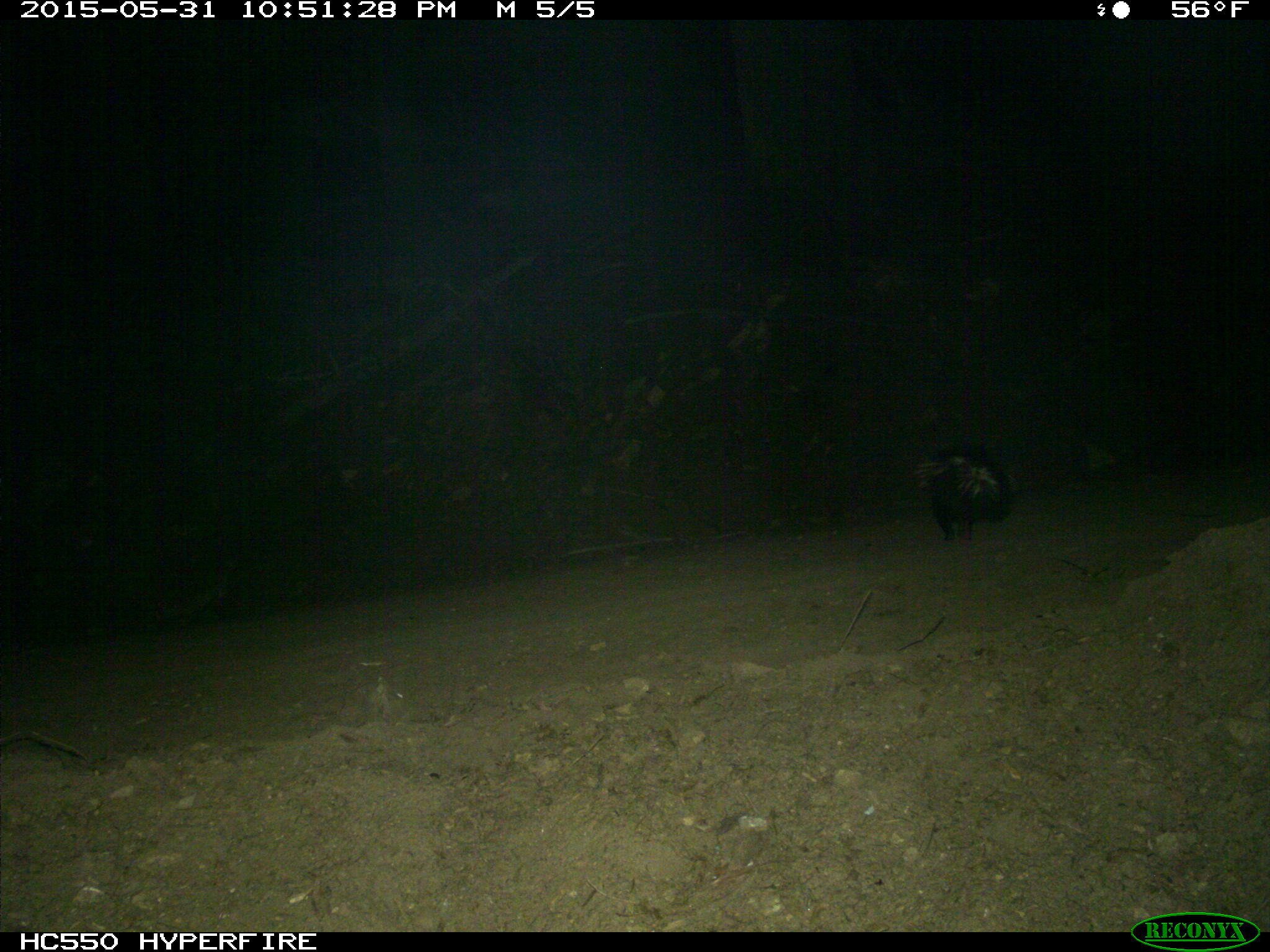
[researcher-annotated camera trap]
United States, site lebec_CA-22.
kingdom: Animalia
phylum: Chordata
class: Mammalia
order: Carnivora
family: Mephitidae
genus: Mephitis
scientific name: Mephitis mephitis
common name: striped skunk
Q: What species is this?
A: Mephitis mephitis (striped skunk).